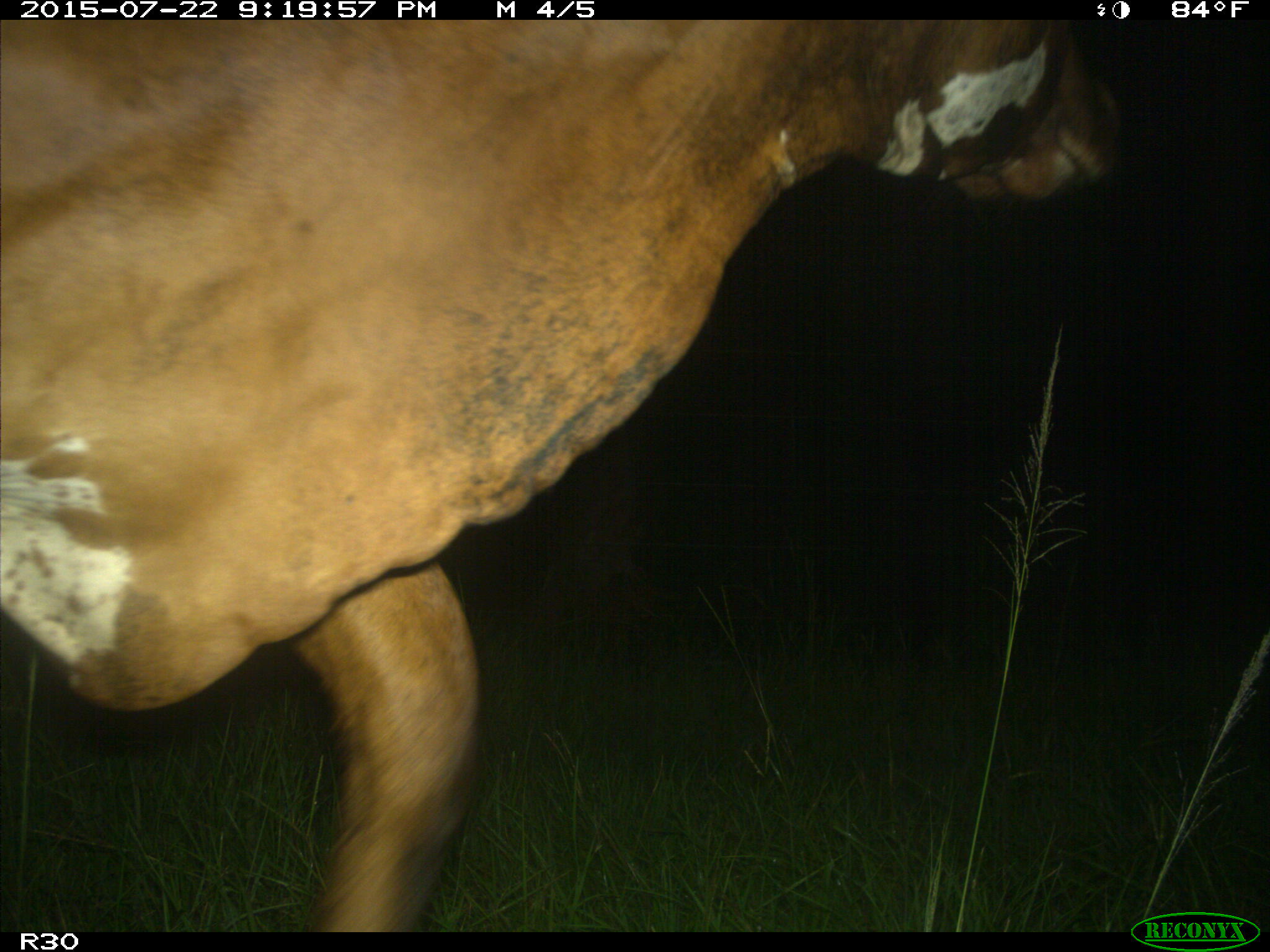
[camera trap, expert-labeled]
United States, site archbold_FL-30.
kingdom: Animalia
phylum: Chordata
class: Mammalia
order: Artiodactyla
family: Bovidae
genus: Bos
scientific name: Bos taurus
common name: domestic cow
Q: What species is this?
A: Bos taurus (domestic cow).